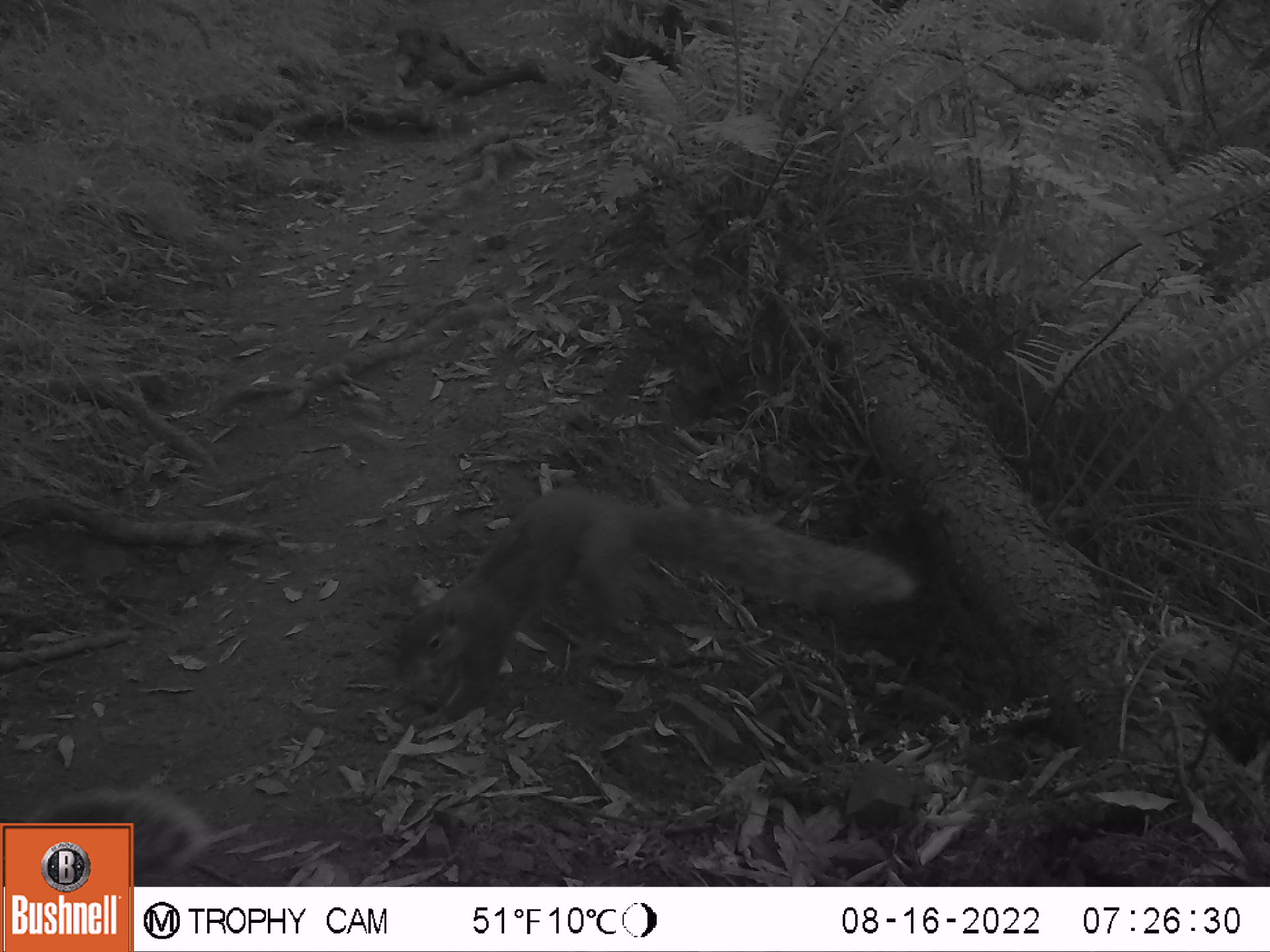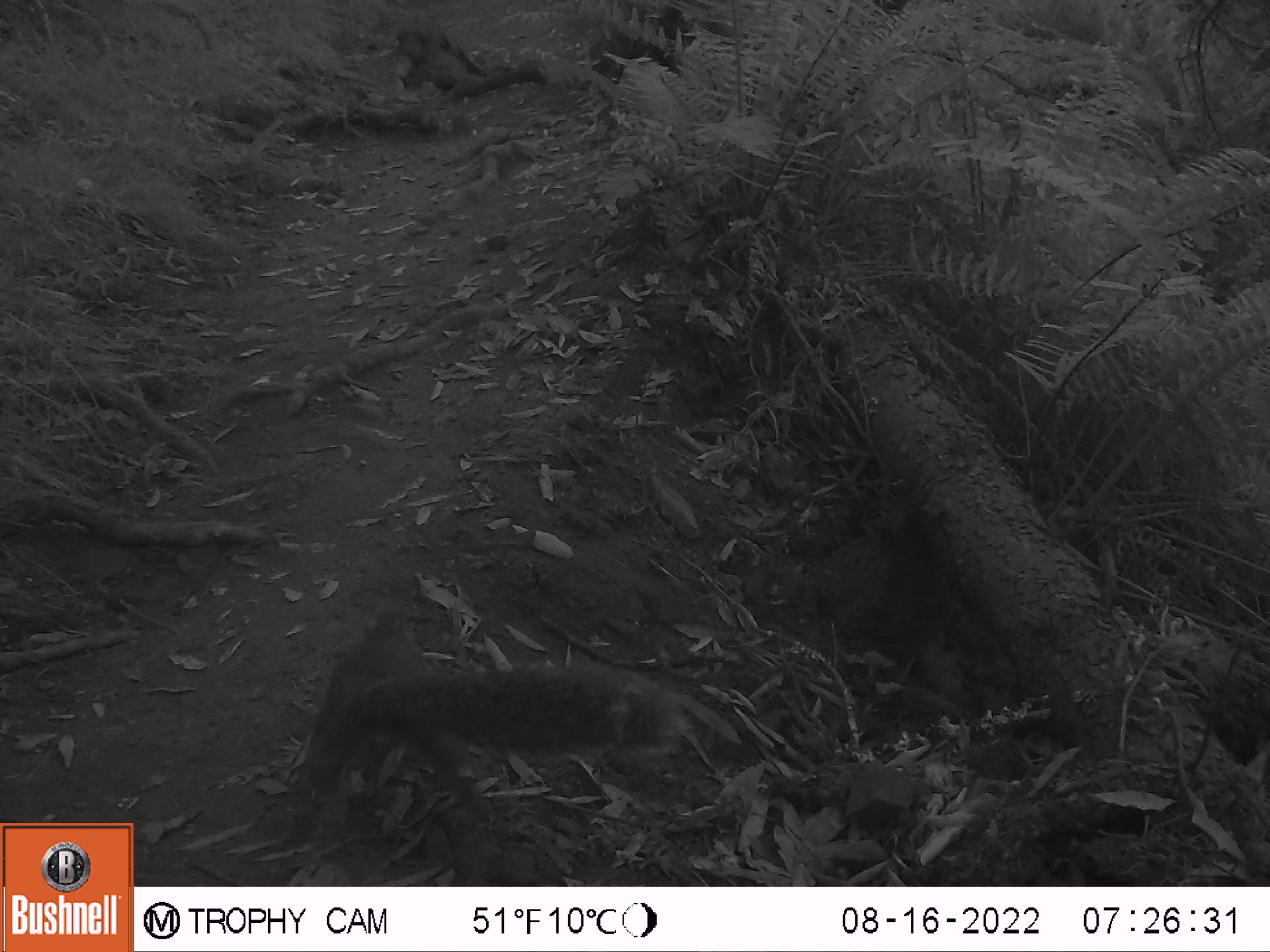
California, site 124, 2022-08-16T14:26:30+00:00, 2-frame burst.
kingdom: Animalia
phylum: Chordata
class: Mammalia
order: Rodentia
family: Sciuridae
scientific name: Sciuridae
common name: squirrel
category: unknown squirrel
Unknown squirrel (squirrel) (Sciuridae).